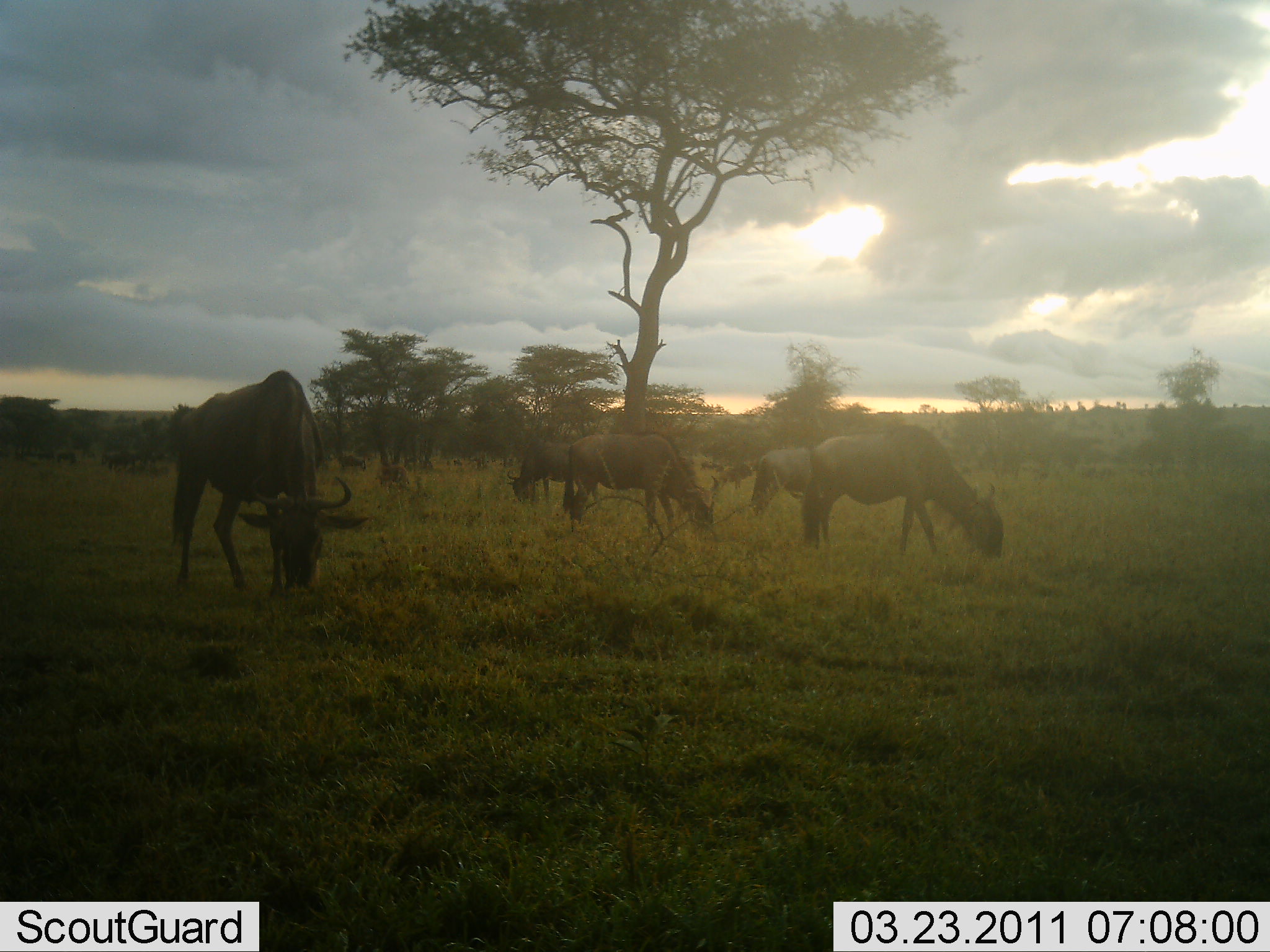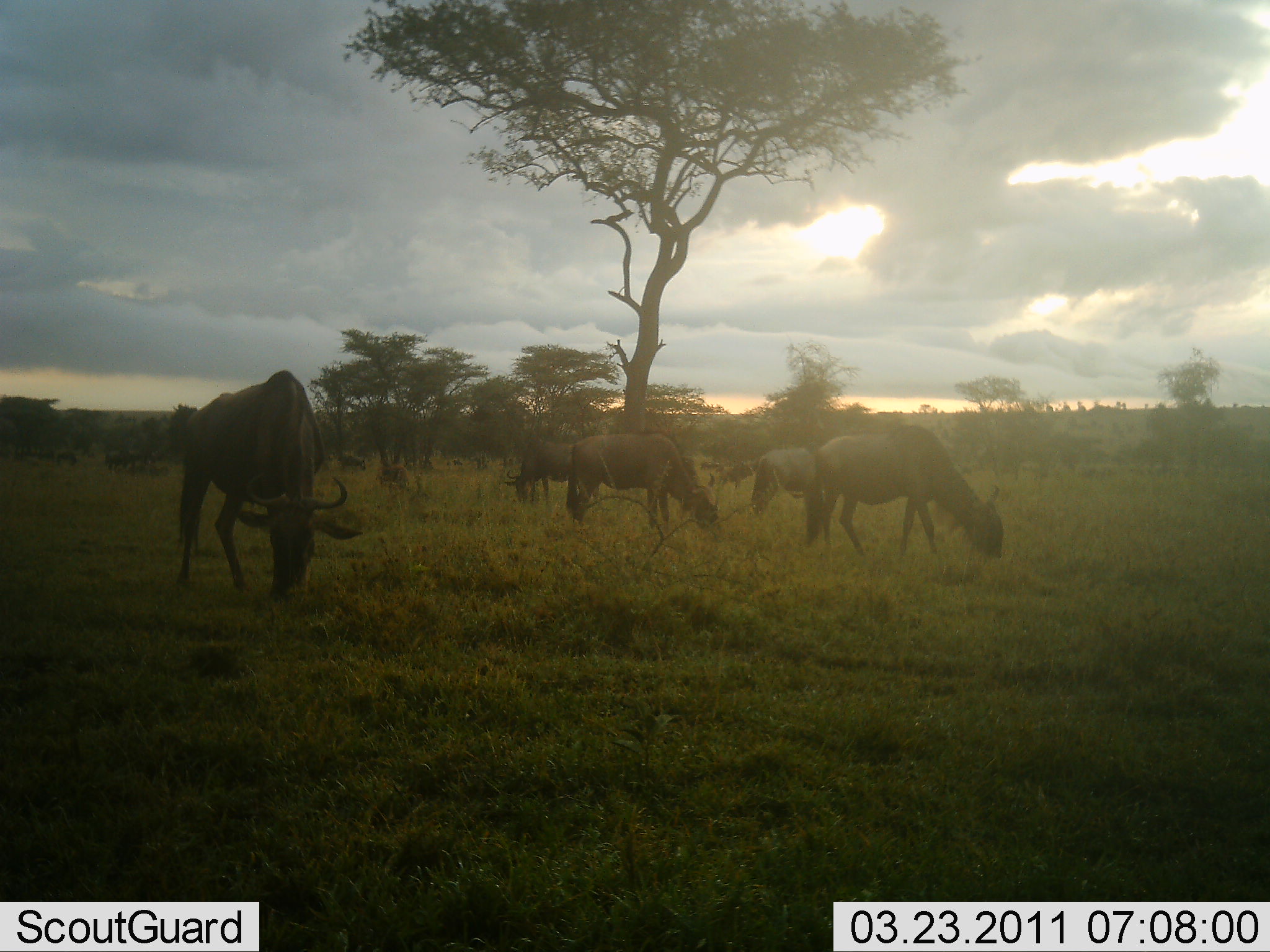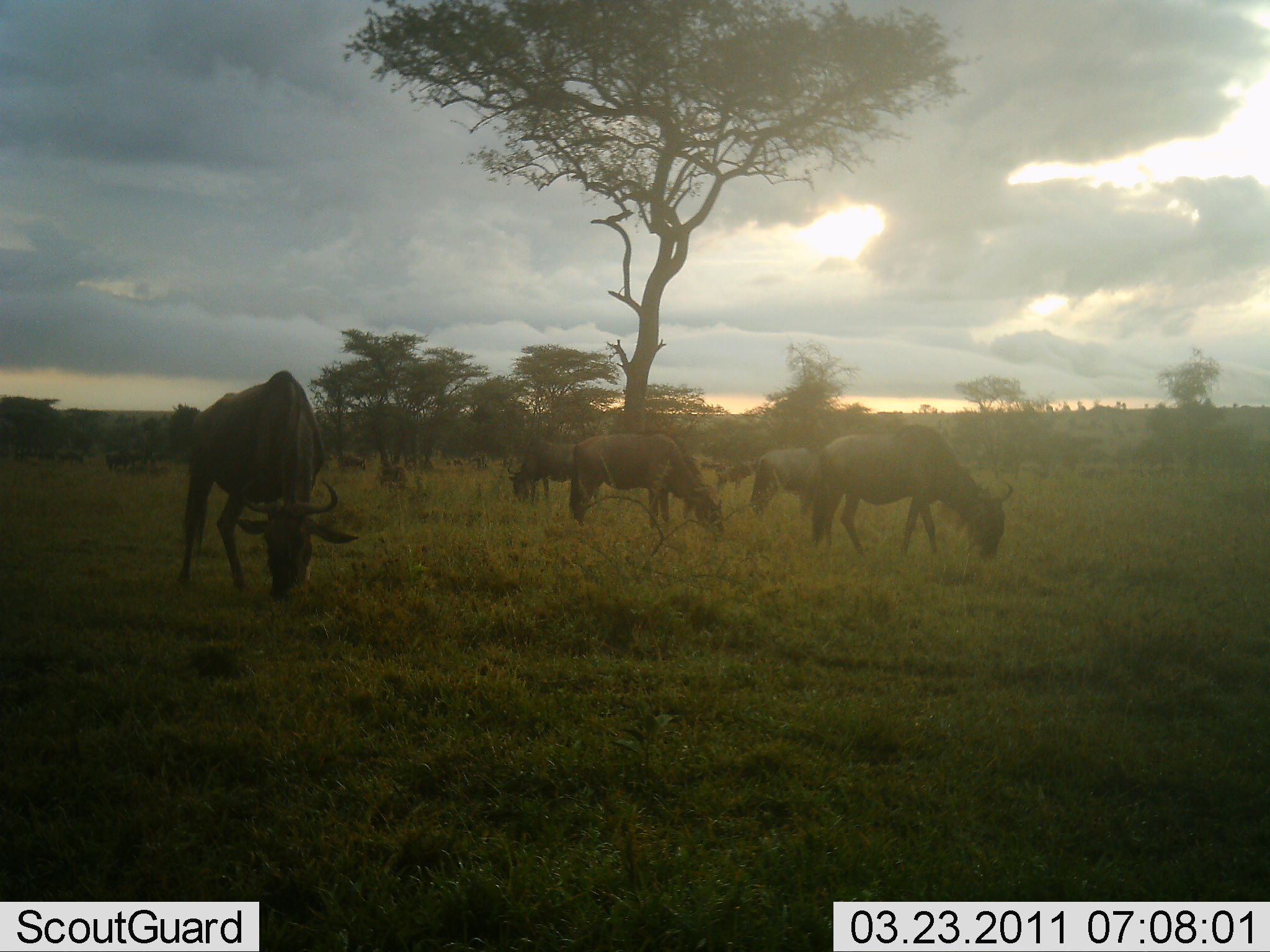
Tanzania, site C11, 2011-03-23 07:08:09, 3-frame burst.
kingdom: Animalia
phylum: Chordata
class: Mammalia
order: Artiodactyla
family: Bovidae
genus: Connochaetes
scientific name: Connochaetes taurinus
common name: blue wildebeest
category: wildebeest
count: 11-50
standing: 21%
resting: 0%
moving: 21%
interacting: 7%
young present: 0%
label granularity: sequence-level